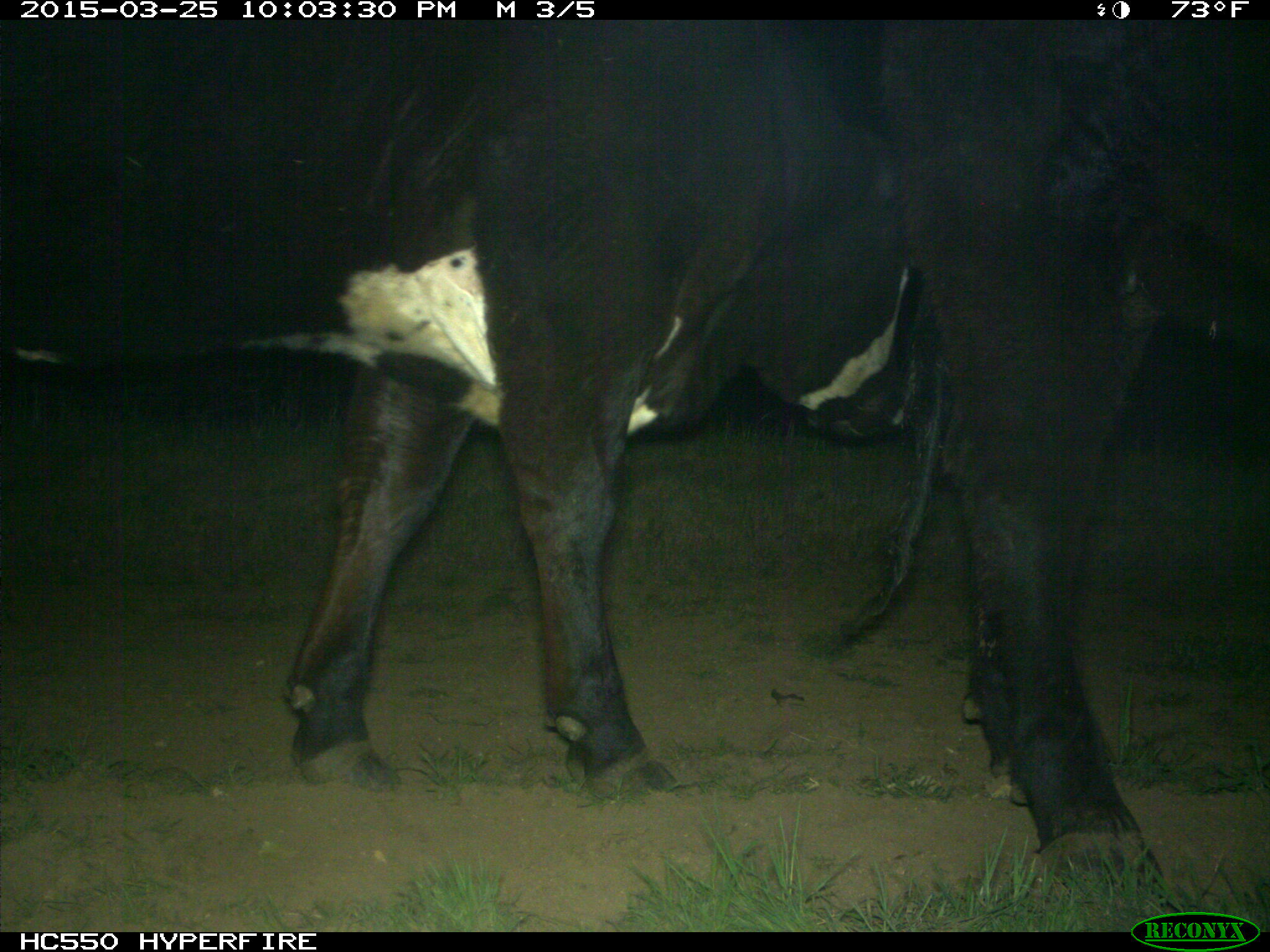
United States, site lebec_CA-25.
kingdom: Animalia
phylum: Chordata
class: Mammalia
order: Artiodactyla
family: Bovidae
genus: Bos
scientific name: Bos taurus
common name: domestic cow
Bos taurus (domestic cow).